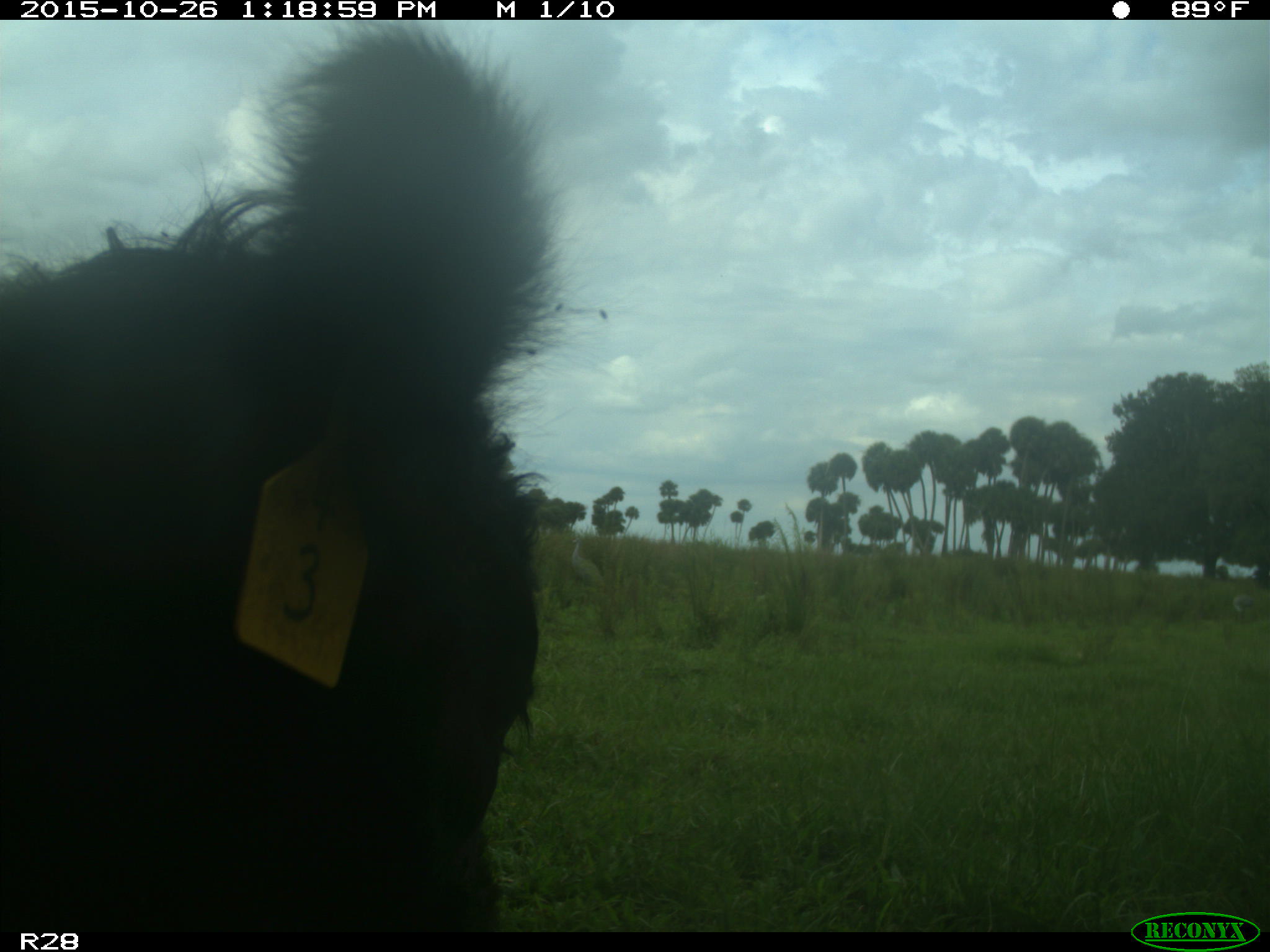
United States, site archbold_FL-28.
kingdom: Animalia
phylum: Chordata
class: Mammalia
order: Artiodactyla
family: Bovidae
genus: Bos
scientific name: Bos taurus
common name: domestic cow